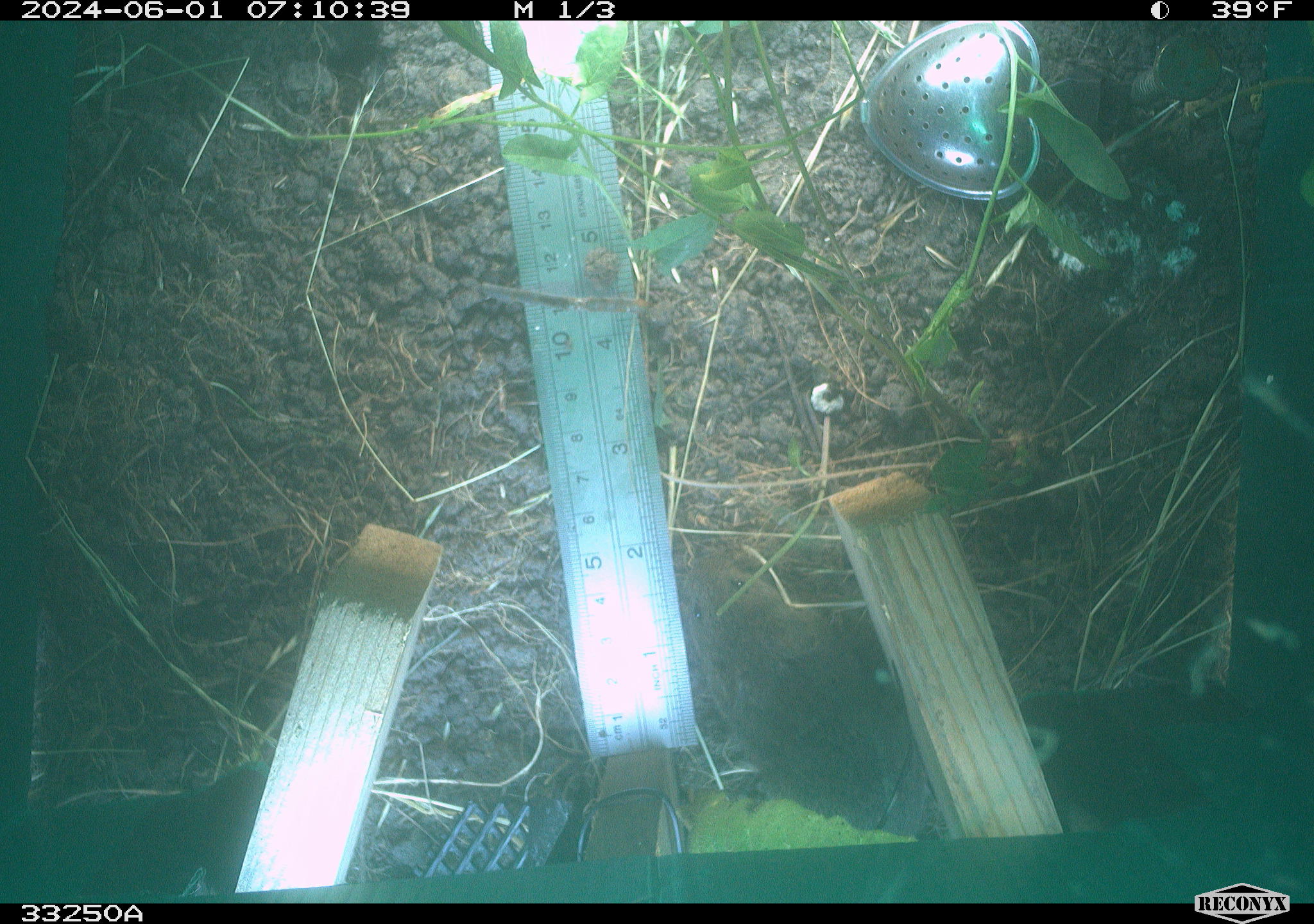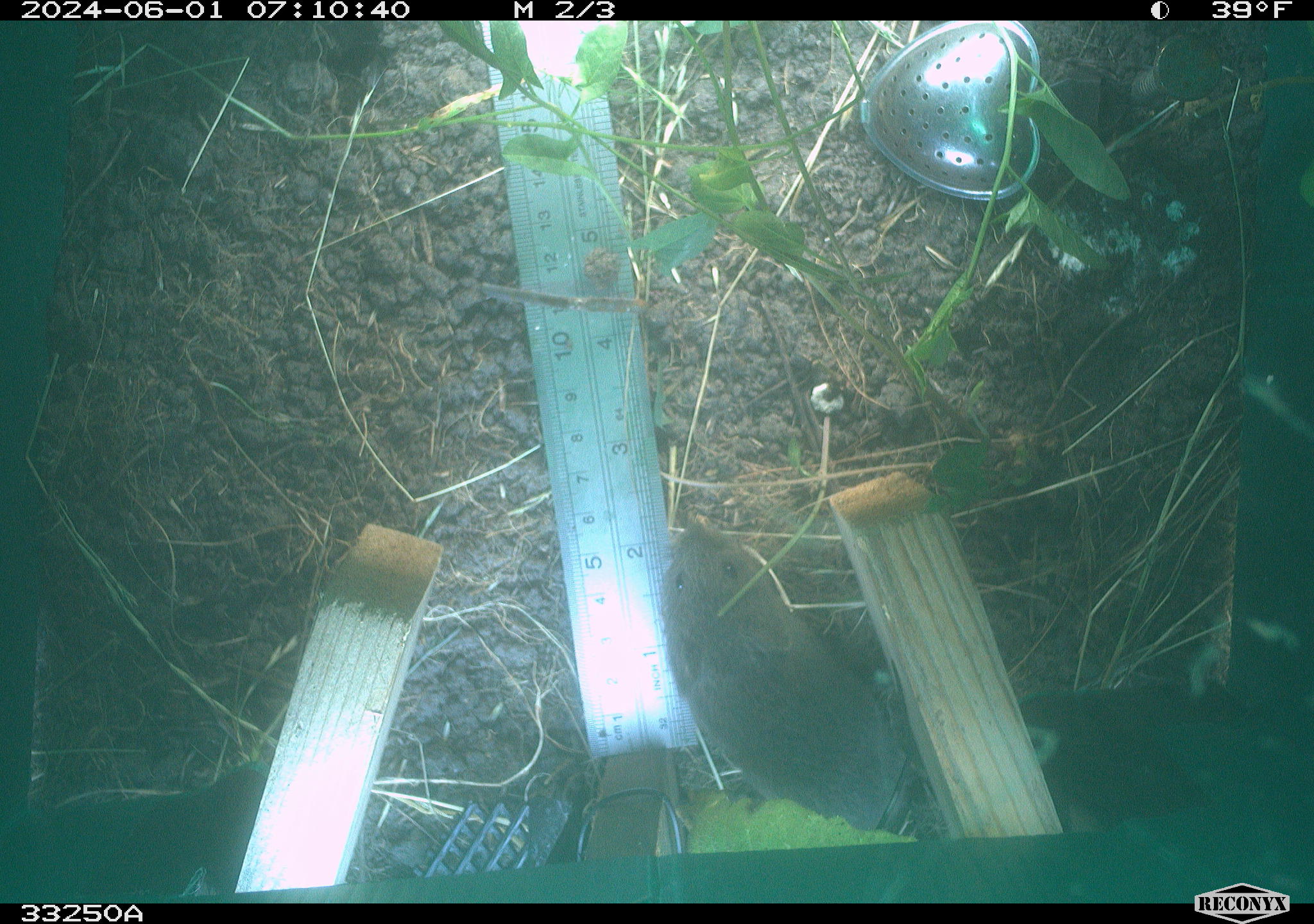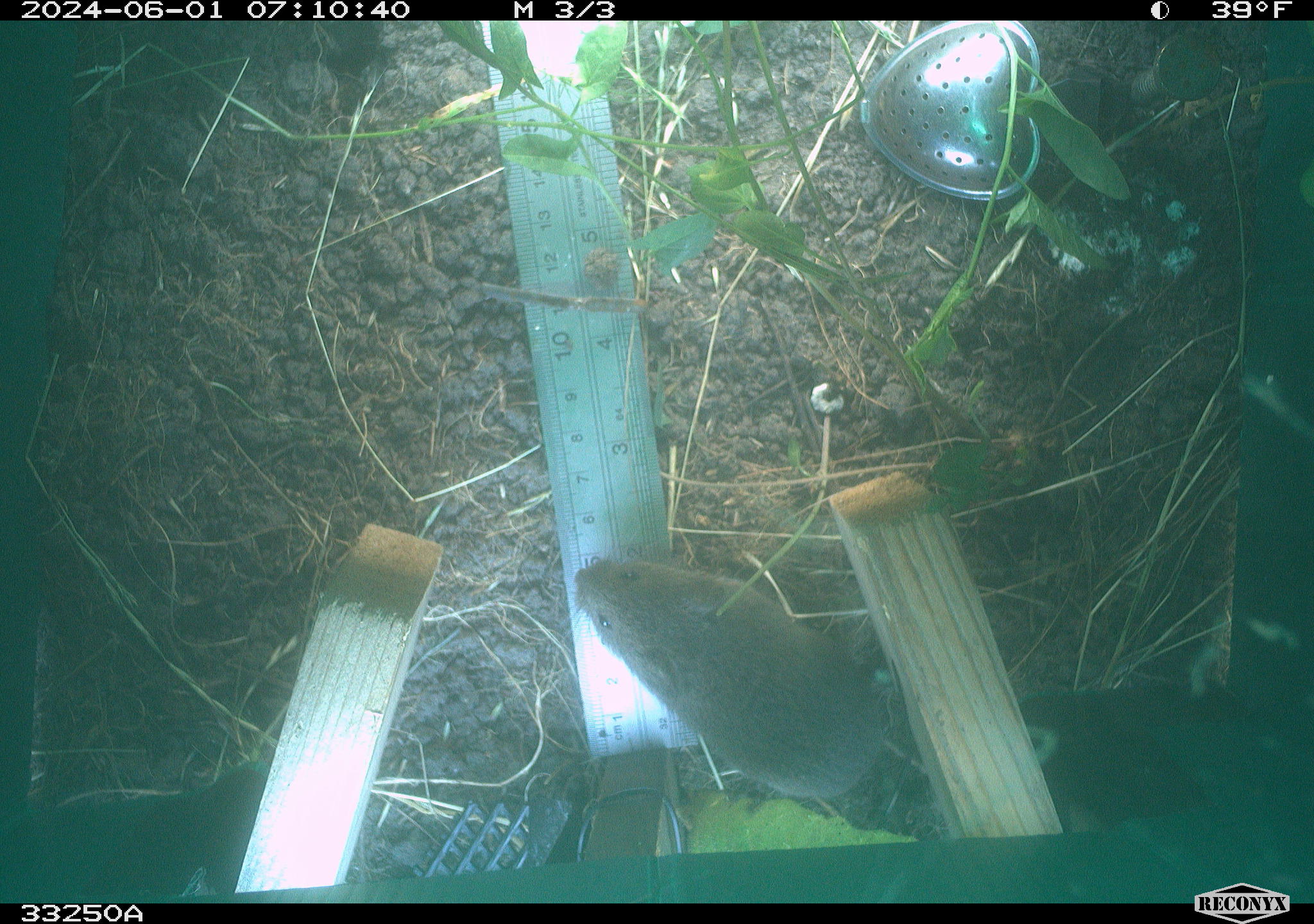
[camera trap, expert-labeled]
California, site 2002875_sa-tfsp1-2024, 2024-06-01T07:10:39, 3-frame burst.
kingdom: Animalia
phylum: Chordata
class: Mammalia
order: Rodentia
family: Cricetidae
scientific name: Arvicolinae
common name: voles, lemmings, and muskrats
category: arvicolinae subfamily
Arvicolinae subfamily (voles, lemmings, and muskrats) (Arvicolinae).